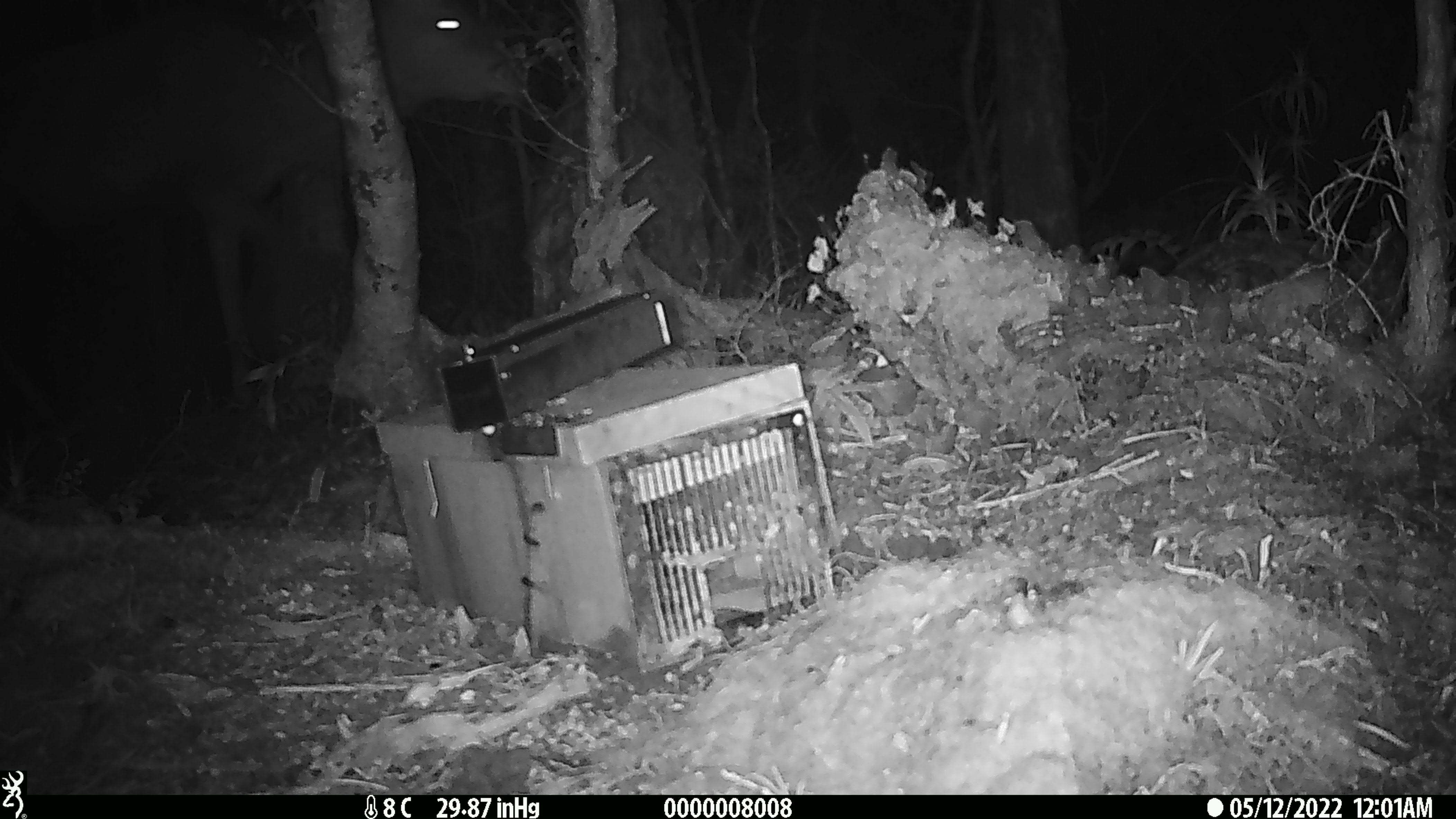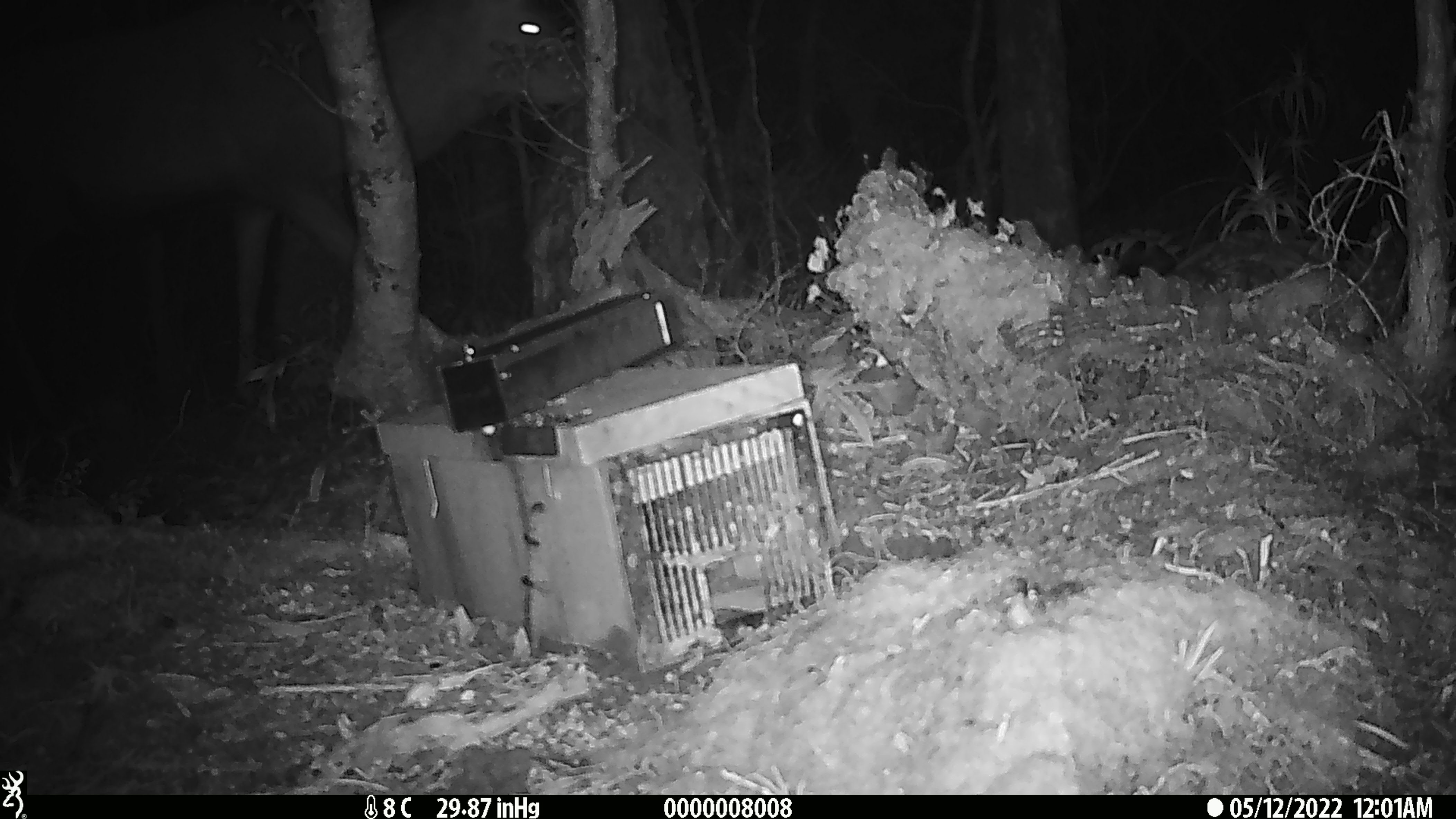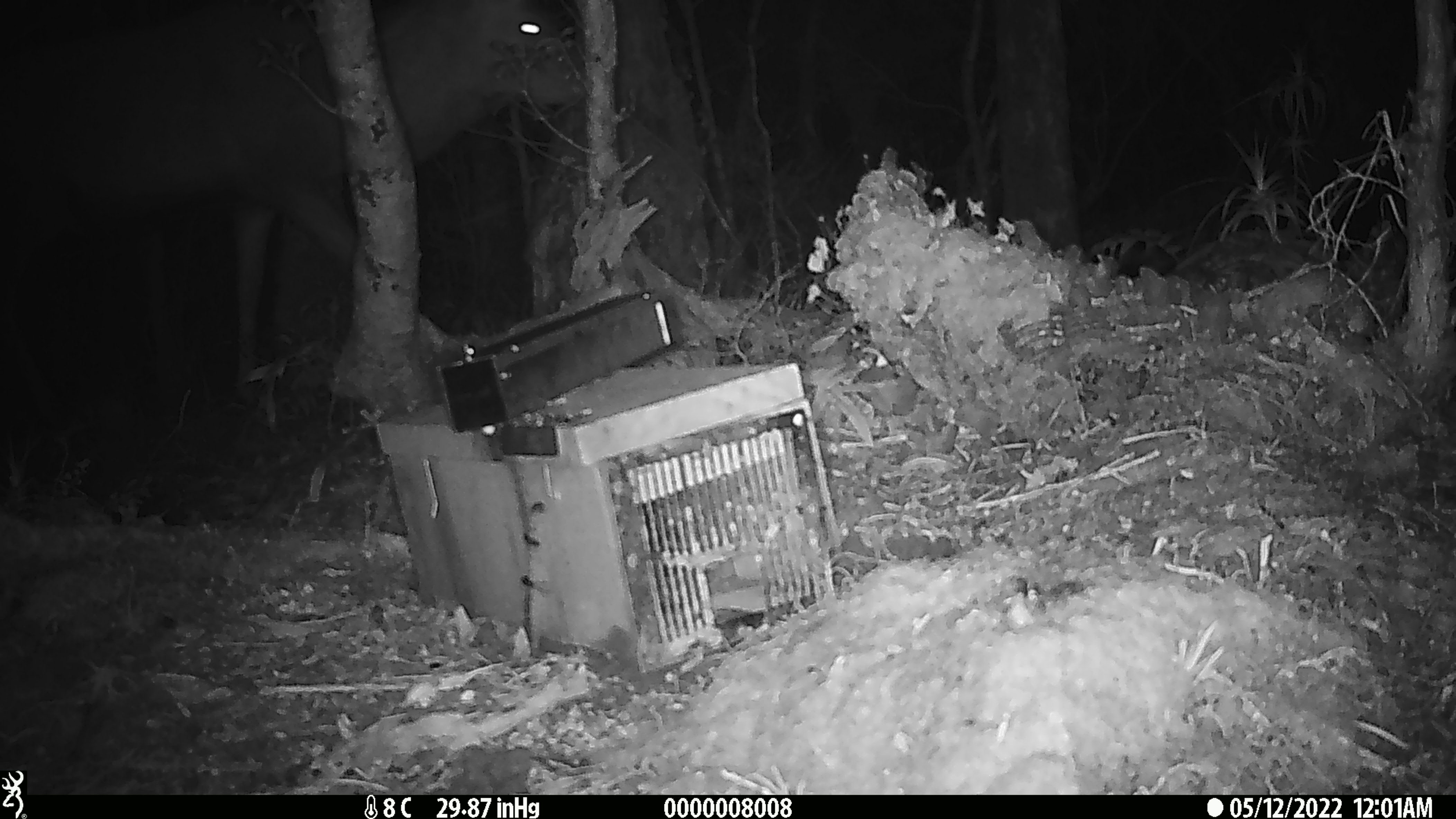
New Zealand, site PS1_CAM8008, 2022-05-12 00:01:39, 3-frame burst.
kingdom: Animalia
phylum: Chordata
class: Mammalia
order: Artiodactyla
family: Cervidae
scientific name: Cervidae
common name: deer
Deer (Cervidae).